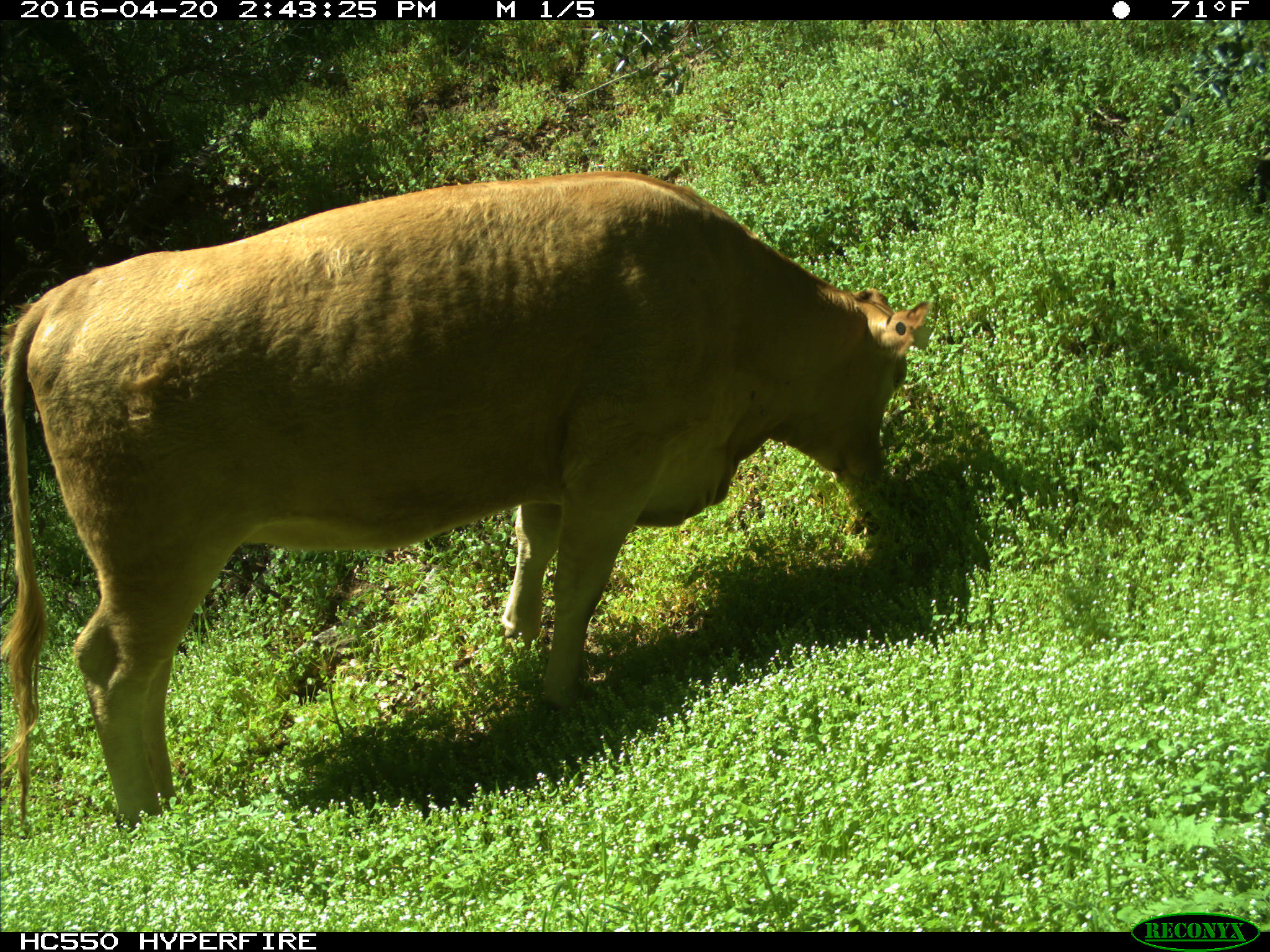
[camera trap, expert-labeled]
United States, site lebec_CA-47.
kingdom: Animalia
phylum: Chordata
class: Mammalia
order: Artiodactyla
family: Bovidae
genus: Bos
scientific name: Bos taurus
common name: domestic cow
Bos taurus (domestic cow).